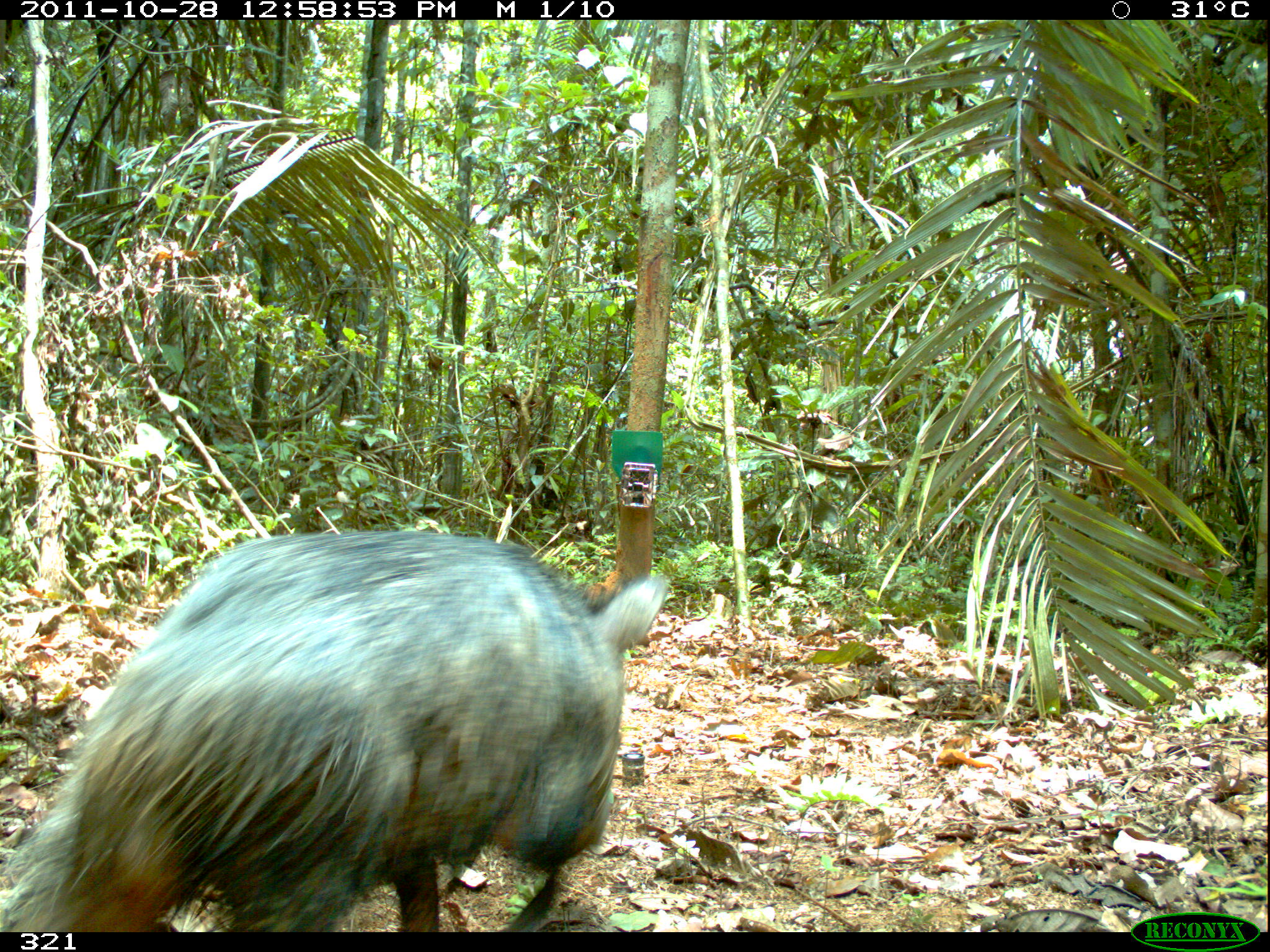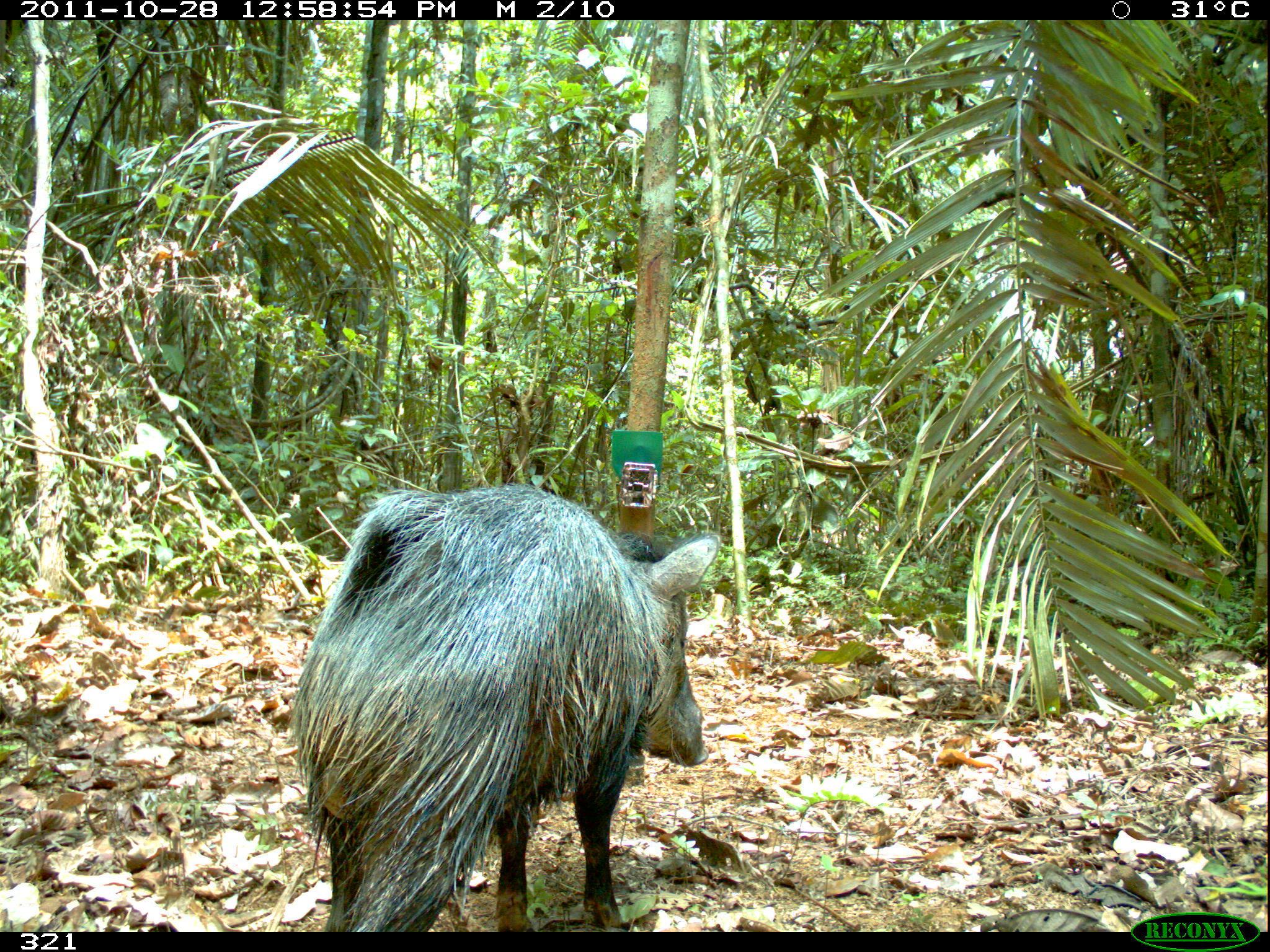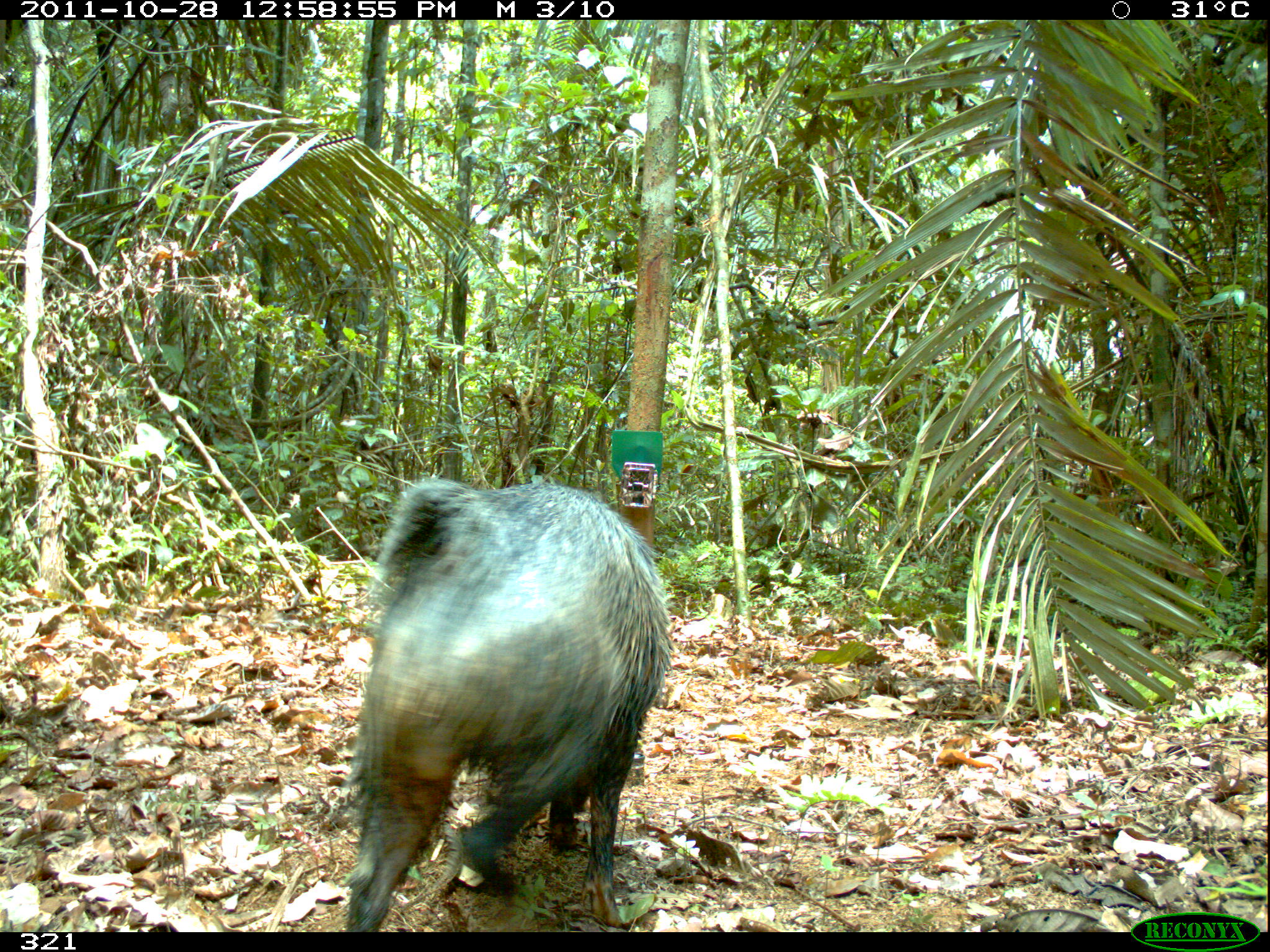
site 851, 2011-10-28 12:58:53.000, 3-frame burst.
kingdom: Animalia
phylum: Chordata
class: Mammalia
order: Artiodactyla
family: Tayassuidae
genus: Pecari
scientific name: Pecari tajacu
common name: collared peccary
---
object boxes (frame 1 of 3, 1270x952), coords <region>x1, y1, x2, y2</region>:
pecari tajacu: <region>3, 531, 669, 932</region>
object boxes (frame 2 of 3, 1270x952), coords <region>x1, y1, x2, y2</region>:
pecari tajacu: <region>289, 484, 721, 931</region>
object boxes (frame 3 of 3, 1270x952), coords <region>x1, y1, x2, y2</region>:
pecari tajacu: <region>341, 472, 675, 931</region>